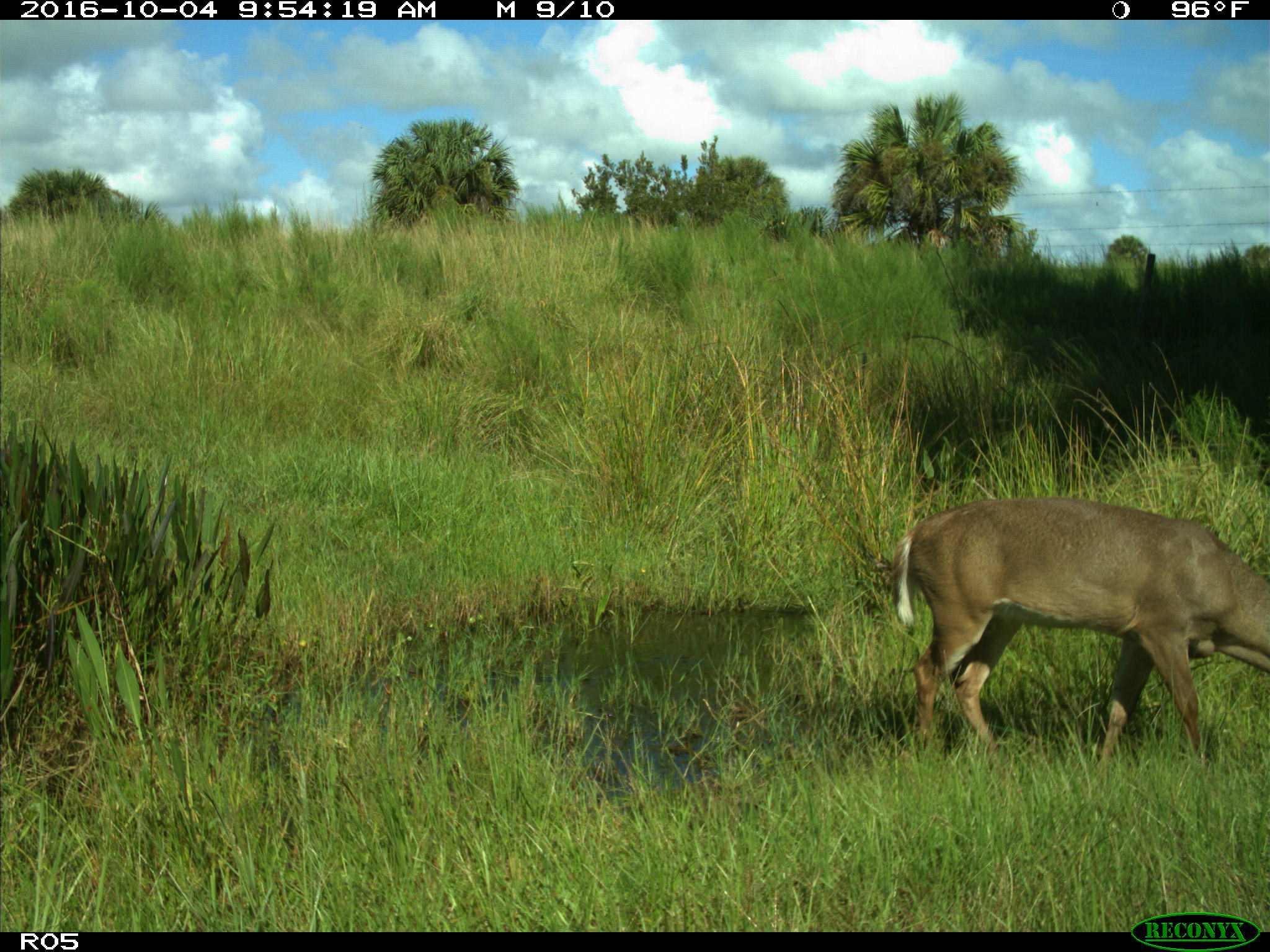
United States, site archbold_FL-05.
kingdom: Animalia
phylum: Chordata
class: Mammalia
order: Artiodactyla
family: Cervidae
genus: Odocoileus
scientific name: Odocoileus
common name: deer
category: unidentified deer